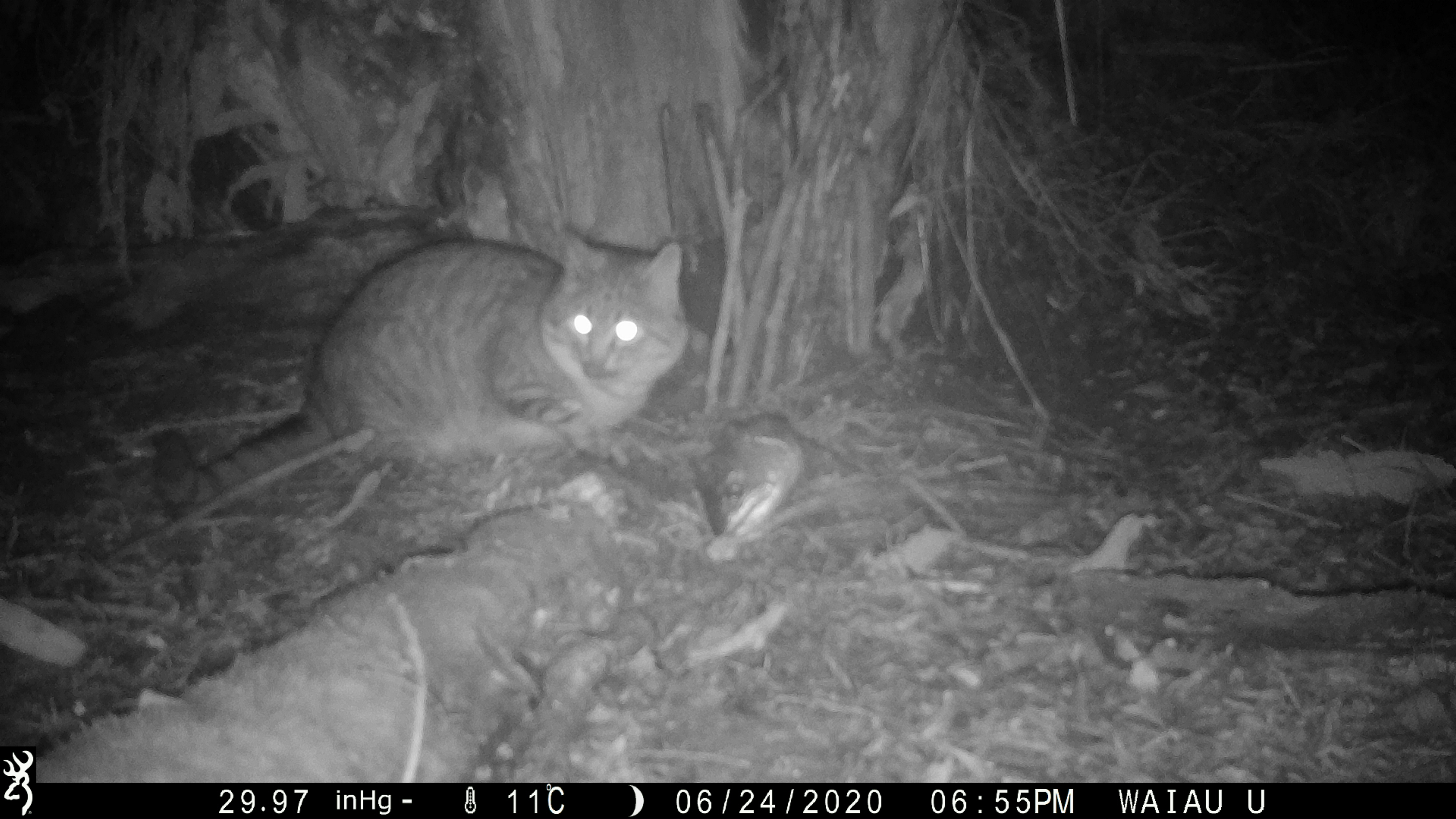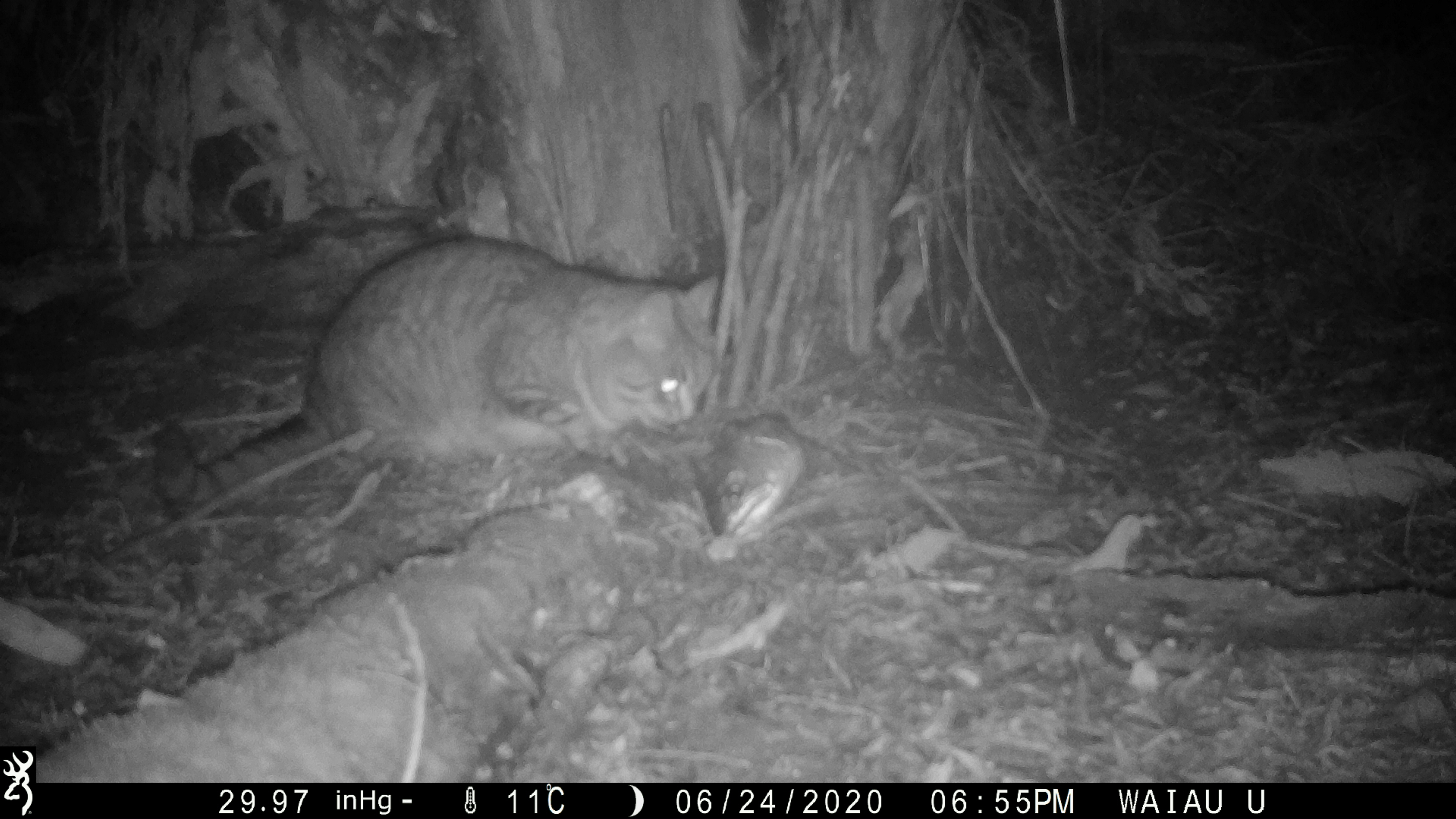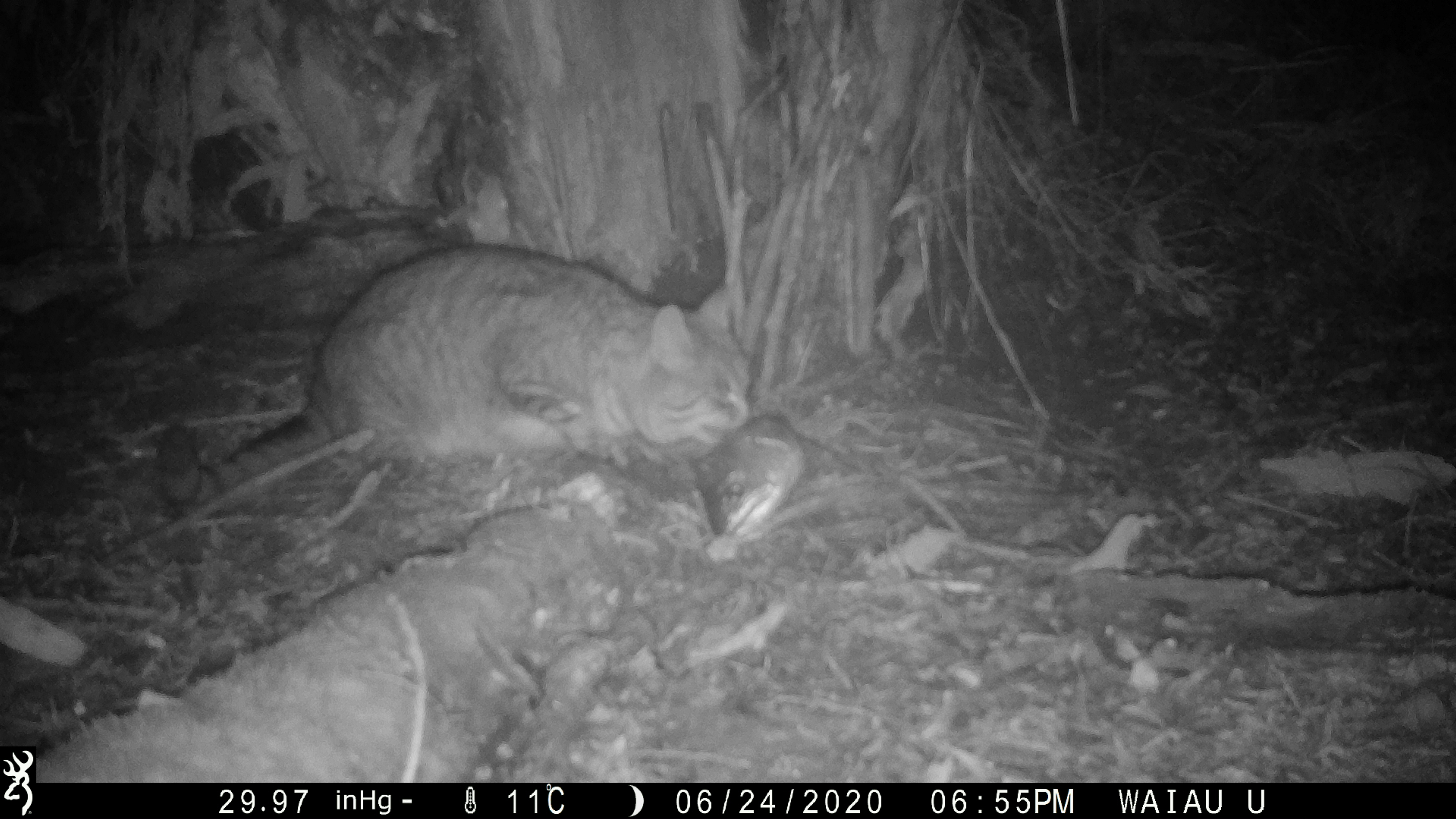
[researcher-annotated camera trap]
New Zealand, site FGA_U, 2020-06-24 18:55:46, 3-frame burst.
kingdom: Animalia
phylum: Chordata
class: Mammalia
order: Carnivora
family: Felidae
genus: Felis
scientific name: Felis catus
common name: domestic cat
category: cat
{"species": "cat (domestic cat) (Felis catus)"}